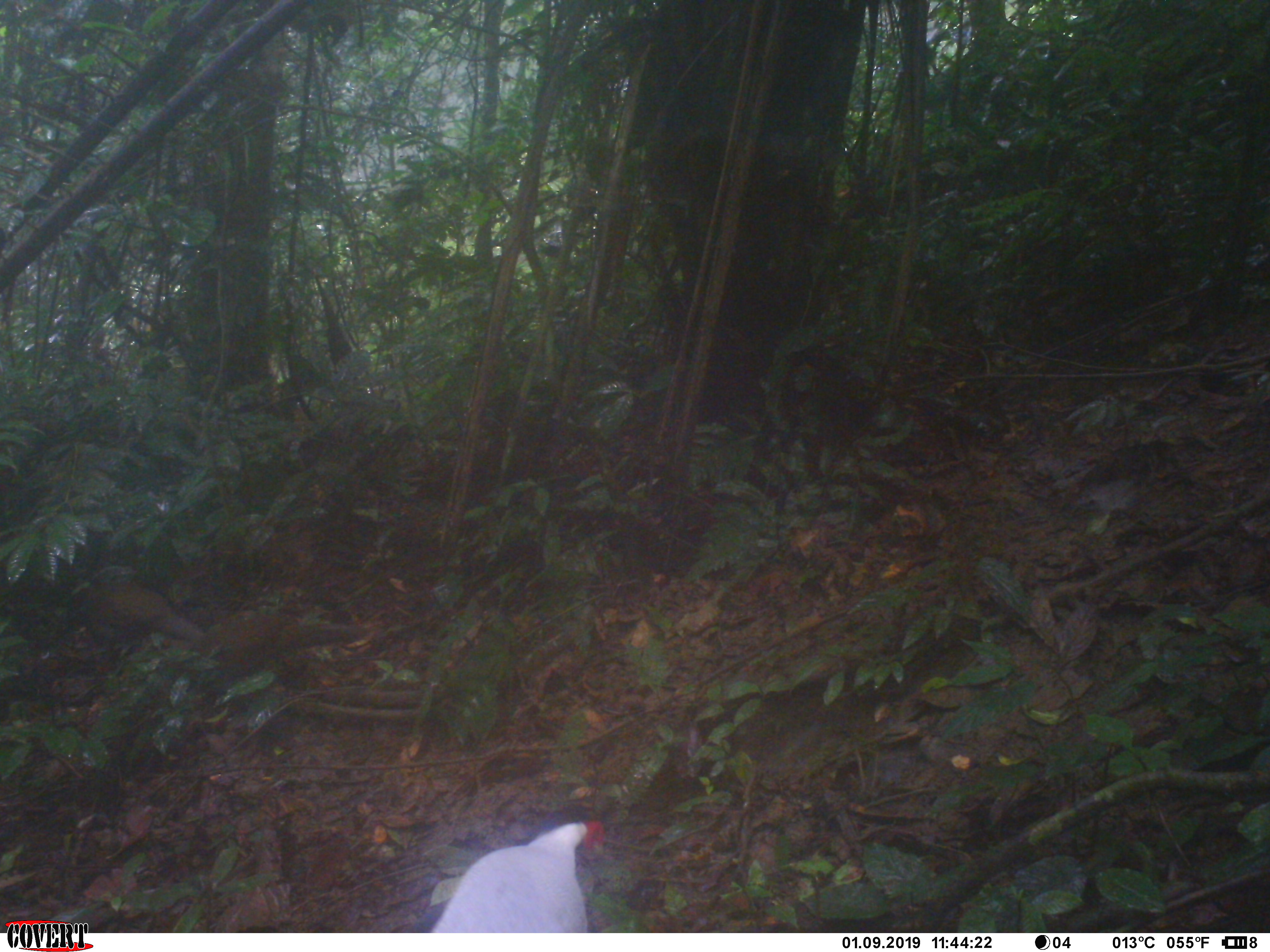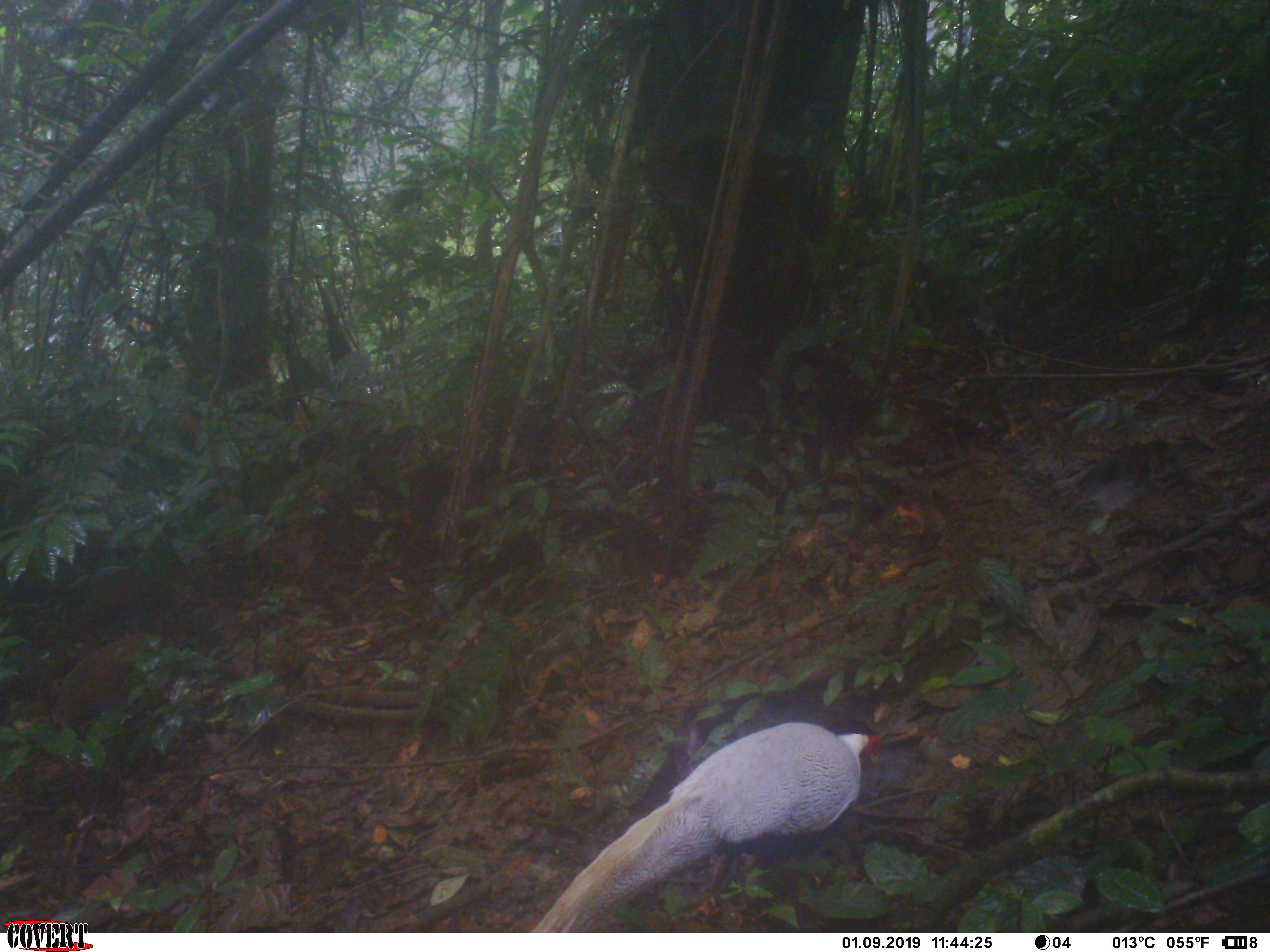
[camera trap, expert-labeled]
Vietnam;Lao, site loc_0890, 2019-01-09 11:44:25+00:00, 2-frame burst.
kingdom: Animalia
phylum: Chordata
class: Aves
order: Galliformes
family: Phasianidae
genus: Lophura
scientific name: Lophura nycthemera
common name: silver pheasant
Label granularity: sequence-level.